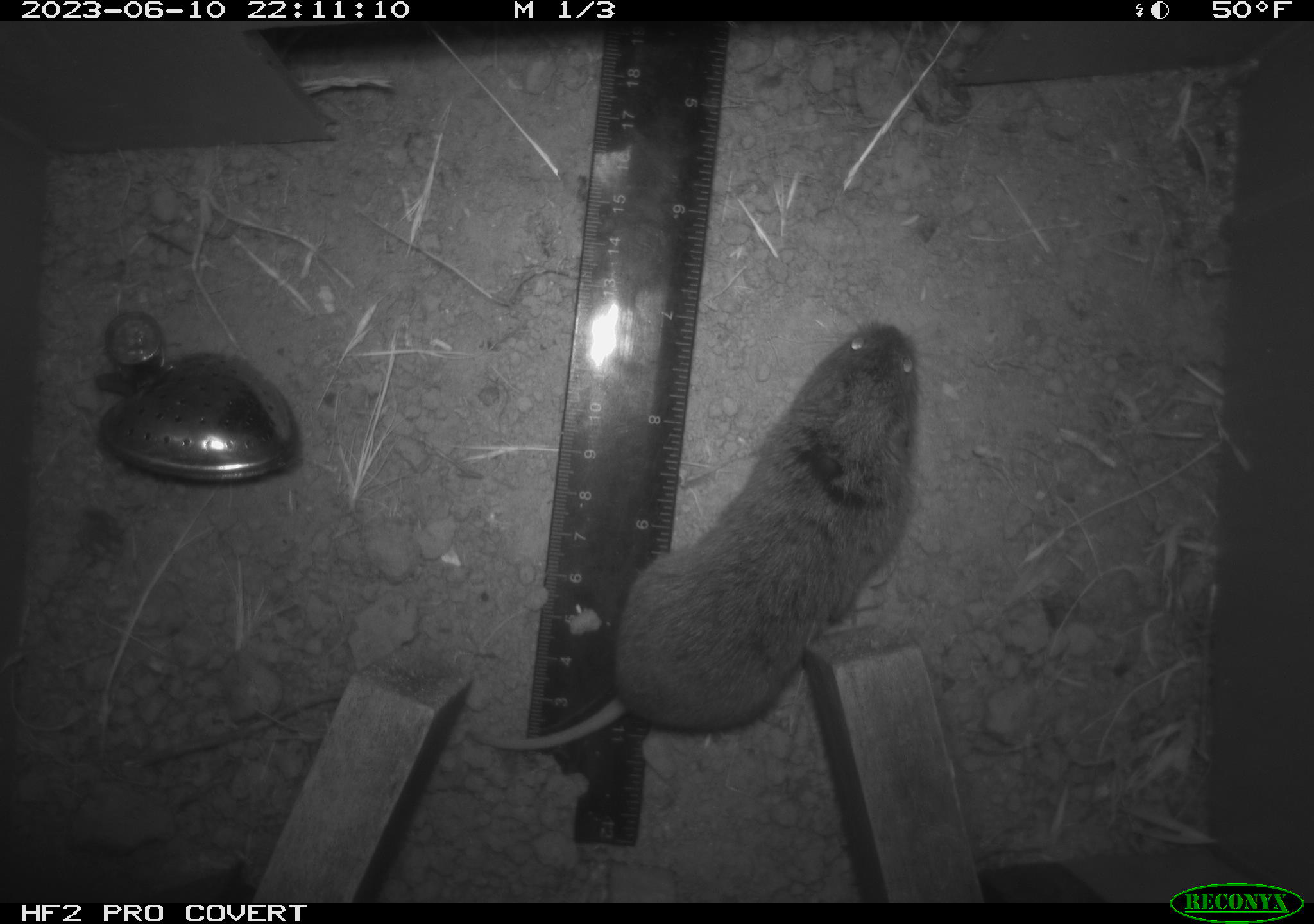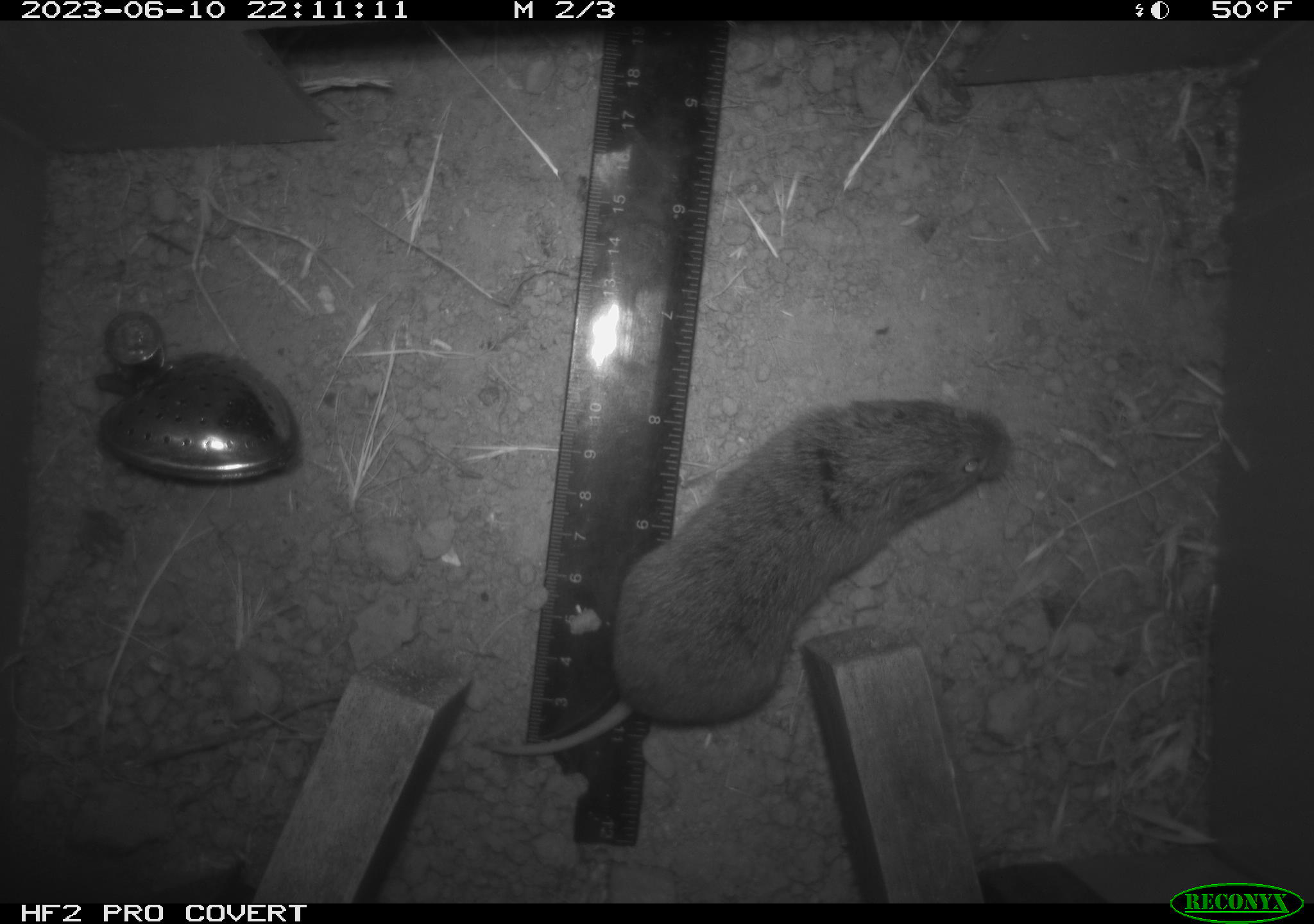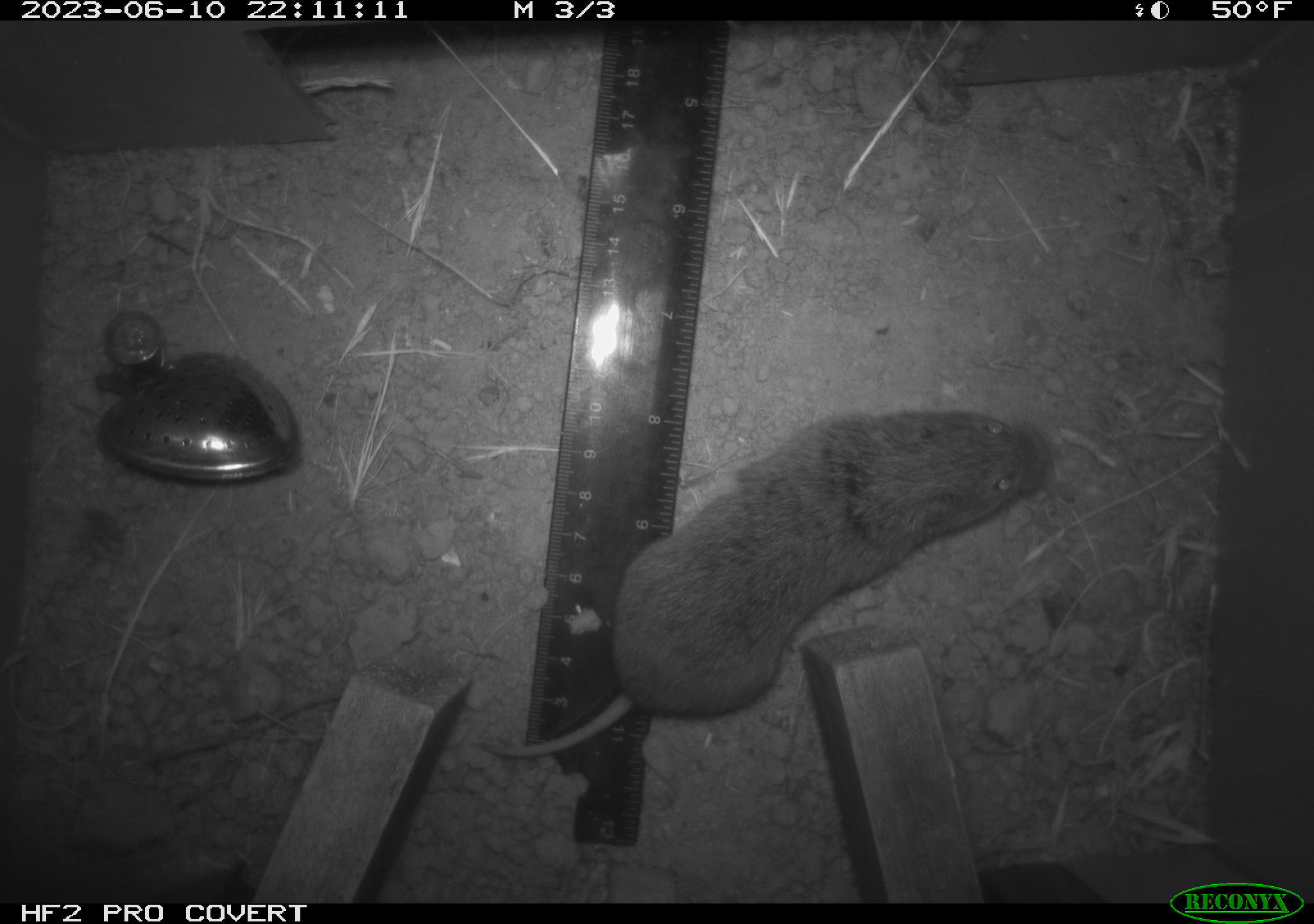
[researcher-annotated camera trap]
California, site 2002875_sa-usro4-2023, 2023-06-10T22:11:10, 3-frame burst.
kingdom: Animalia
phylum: Chordata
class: Mammalia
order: Rodentia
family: Cricetidae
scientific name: Arvicolinae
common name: voles, lemmings, and muskrats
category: arvicolinae subfamily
Arvicolinae subfamily (voles, lemmings, and muskrats) (Arvicolinae).